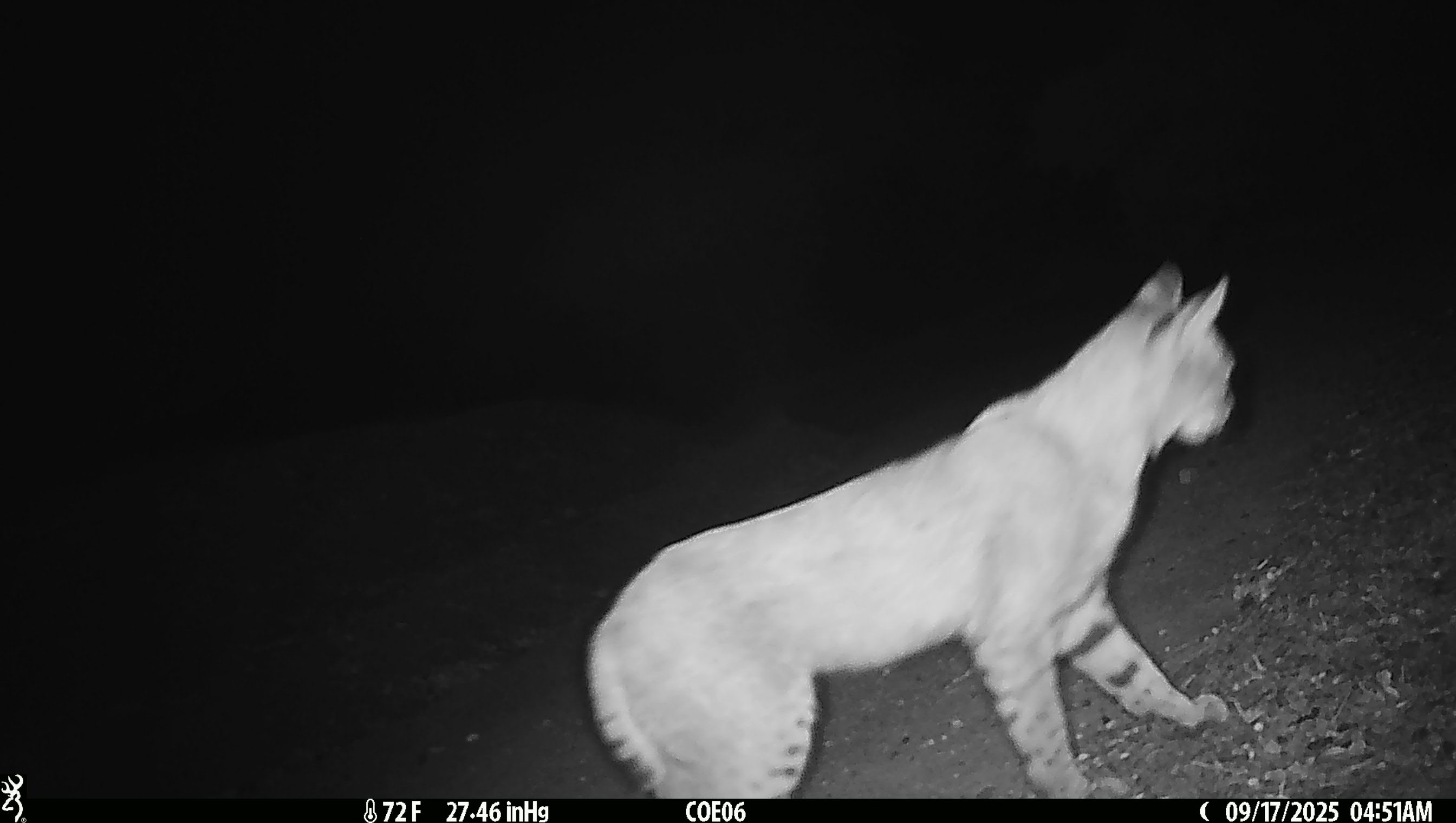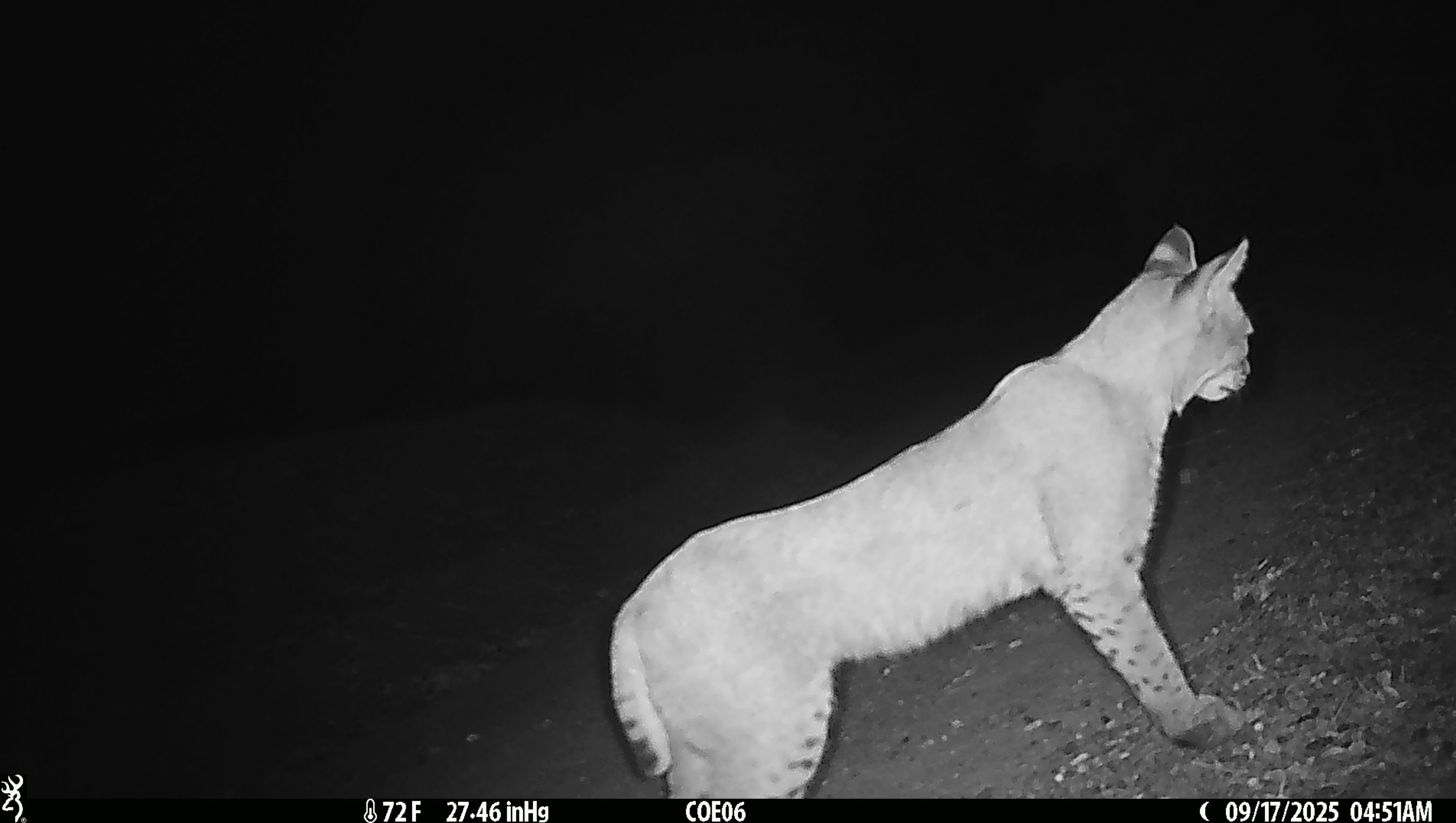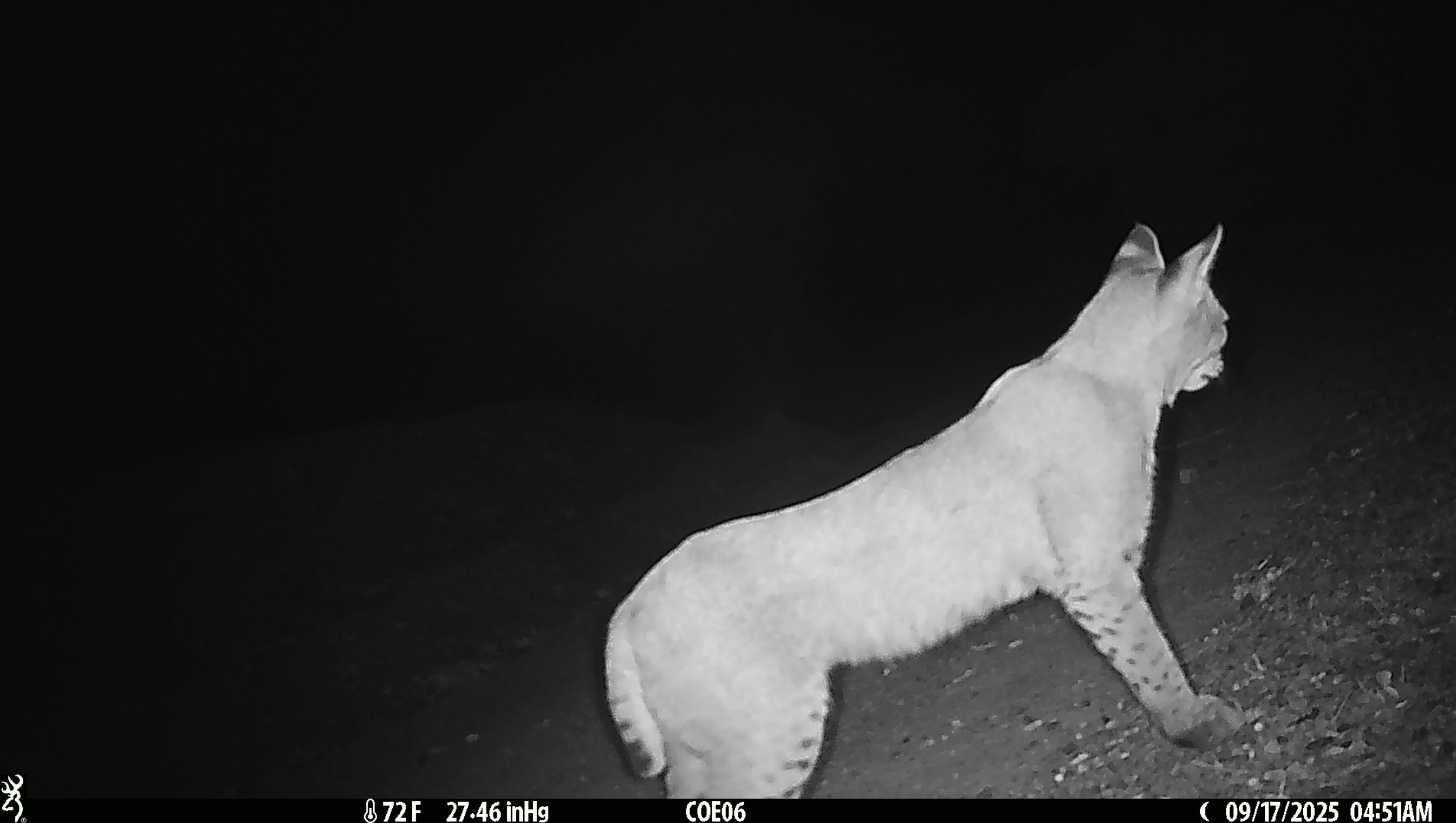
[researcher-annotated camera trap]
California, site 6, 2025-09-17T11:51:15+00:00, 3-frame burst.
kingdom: Animalia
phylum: Chordata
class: Mammalia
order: Carnivora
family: Felidae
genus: Lynx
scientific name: Lynx rufus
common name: bobcat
Bobcat (Lynx rufus).